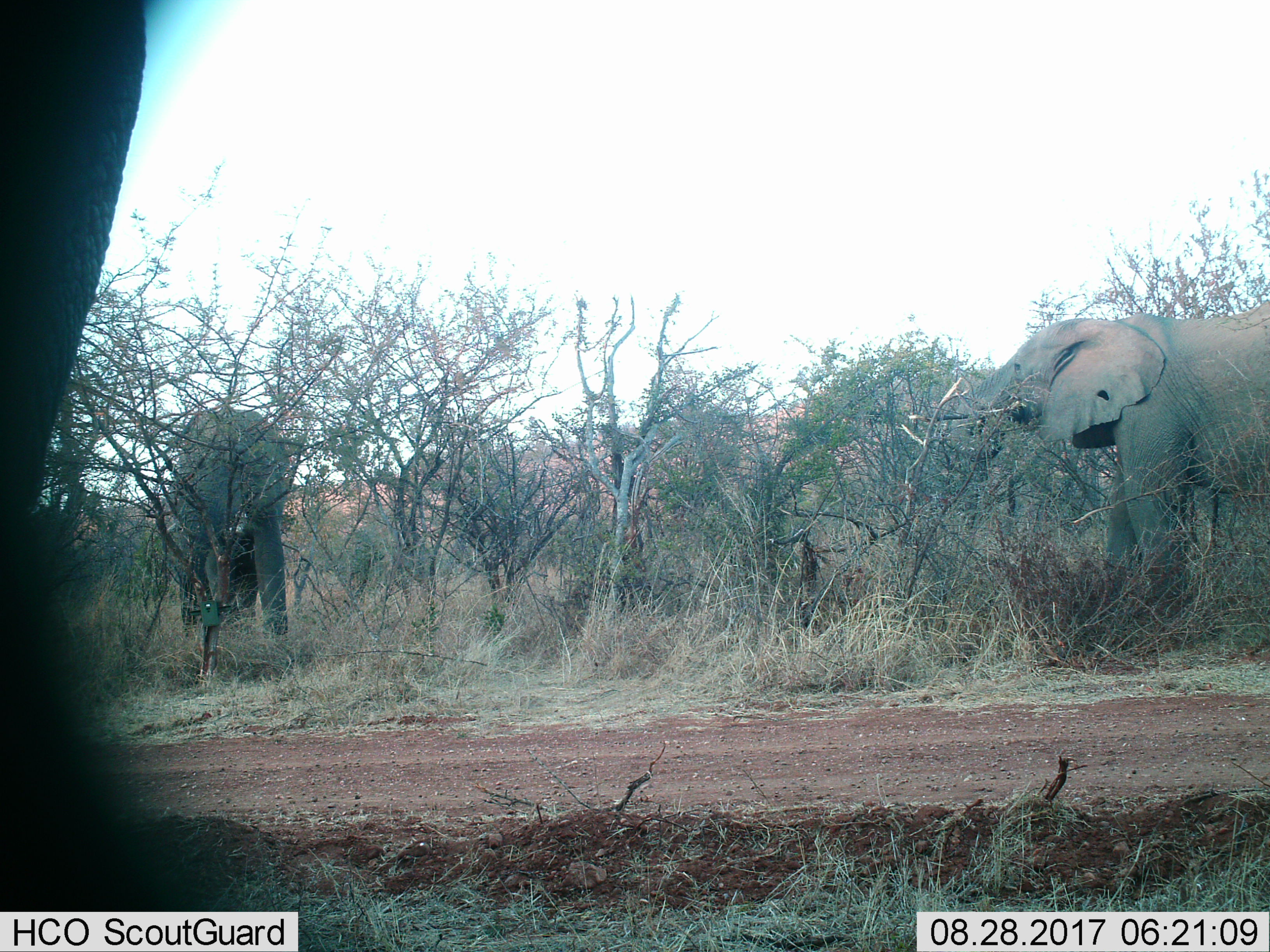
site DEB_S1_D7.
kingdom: Animalia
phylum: Chordata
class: Mammalia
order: Proboscidea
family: Elephantidae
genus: Loxodonta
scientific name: Loxodonta africana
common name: african bush elephant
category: elephant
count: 2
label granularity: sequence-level